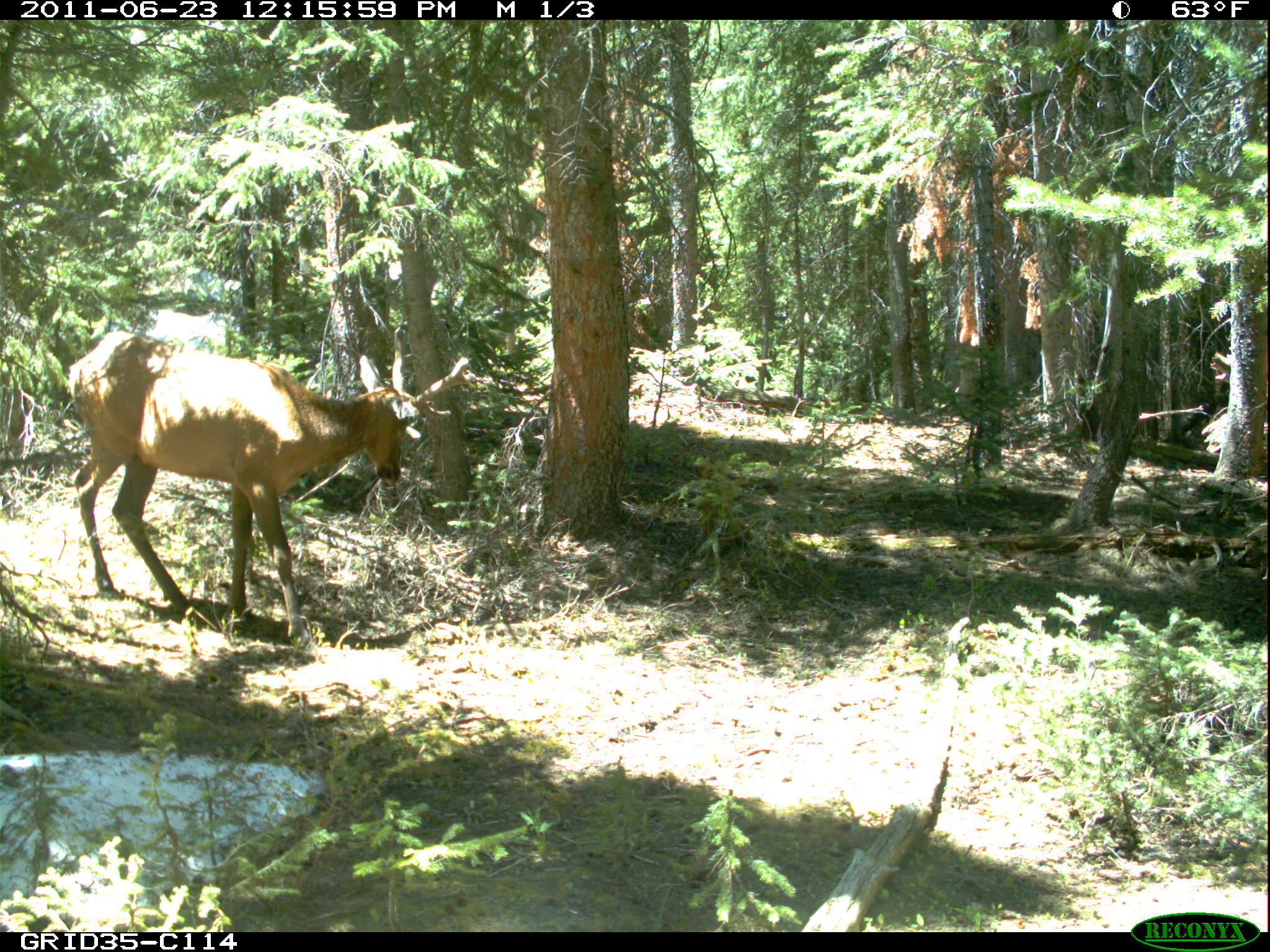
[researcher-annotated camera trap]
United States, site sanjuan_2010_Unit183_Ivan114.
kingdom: Animalia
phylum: Chordata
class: Mammalia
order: Artiodactyla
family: Cervidae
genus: Cervus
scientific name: Cervus elaphus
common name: red deer